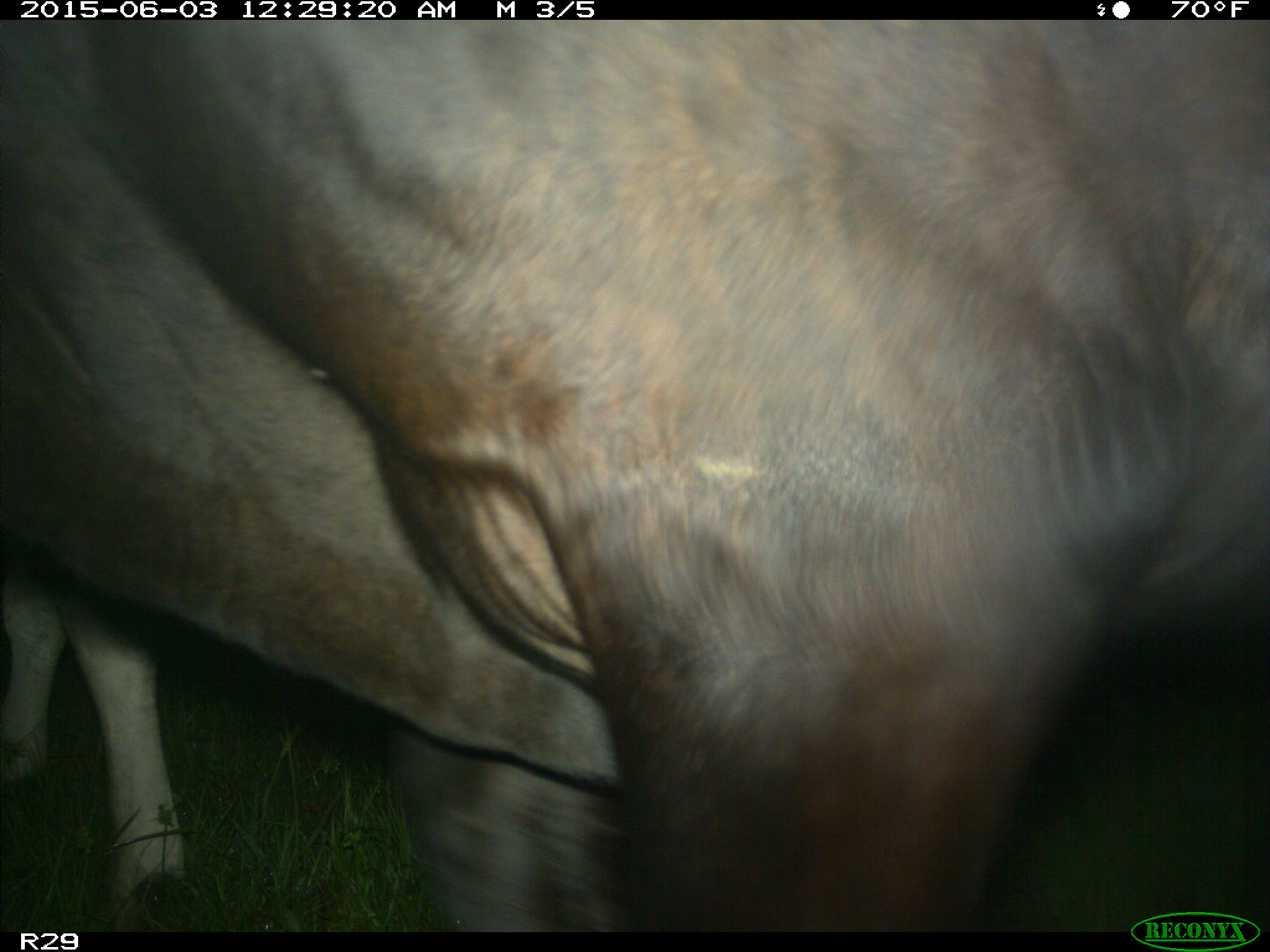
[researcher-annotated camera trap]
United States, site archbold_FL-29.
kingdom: Animalia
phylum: Chordata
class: Mammalia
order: Artiodactyla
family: Bovidae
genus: Bos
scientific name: Bos taurus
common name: domestic cow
Bos taurus (domestic cow).